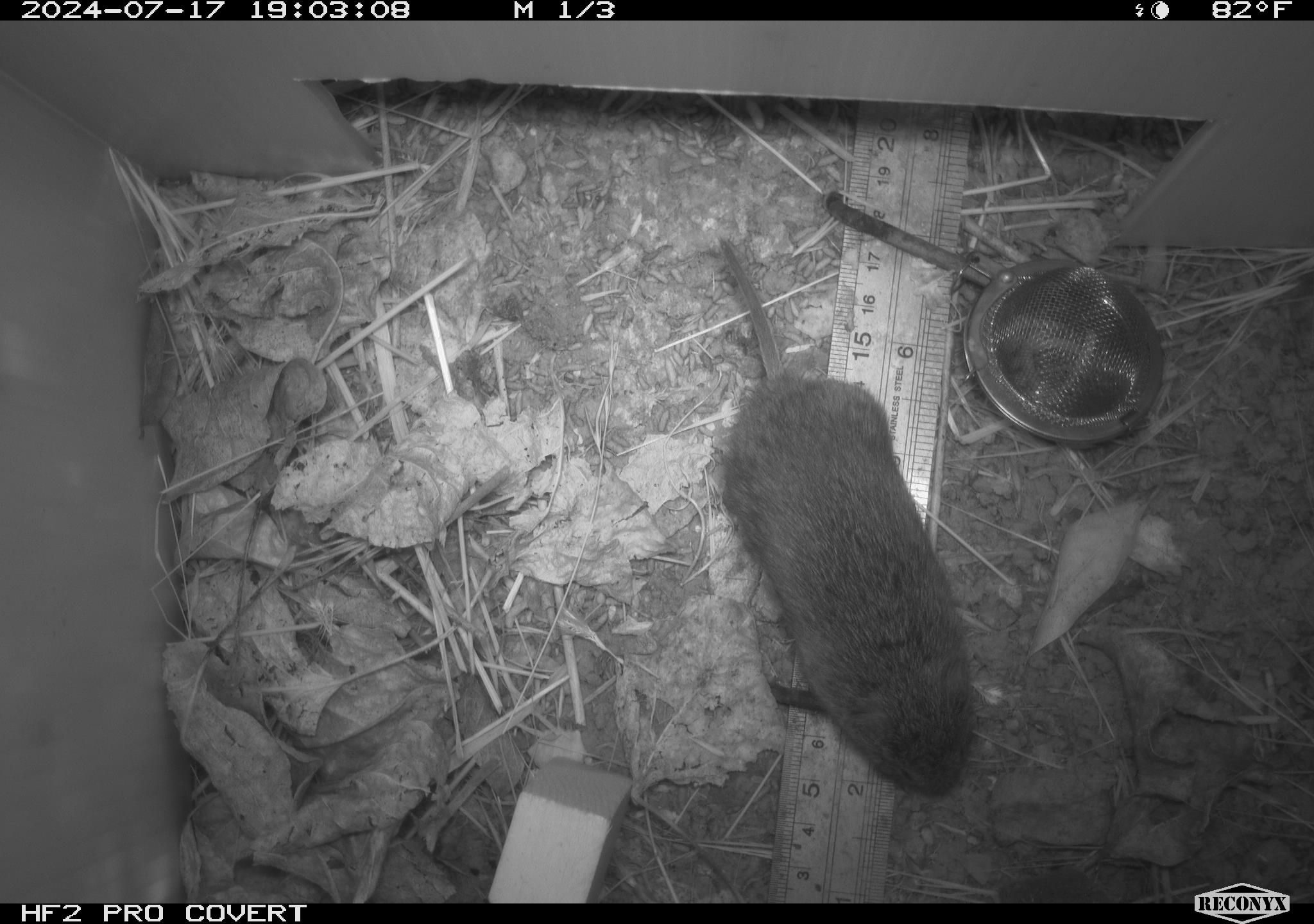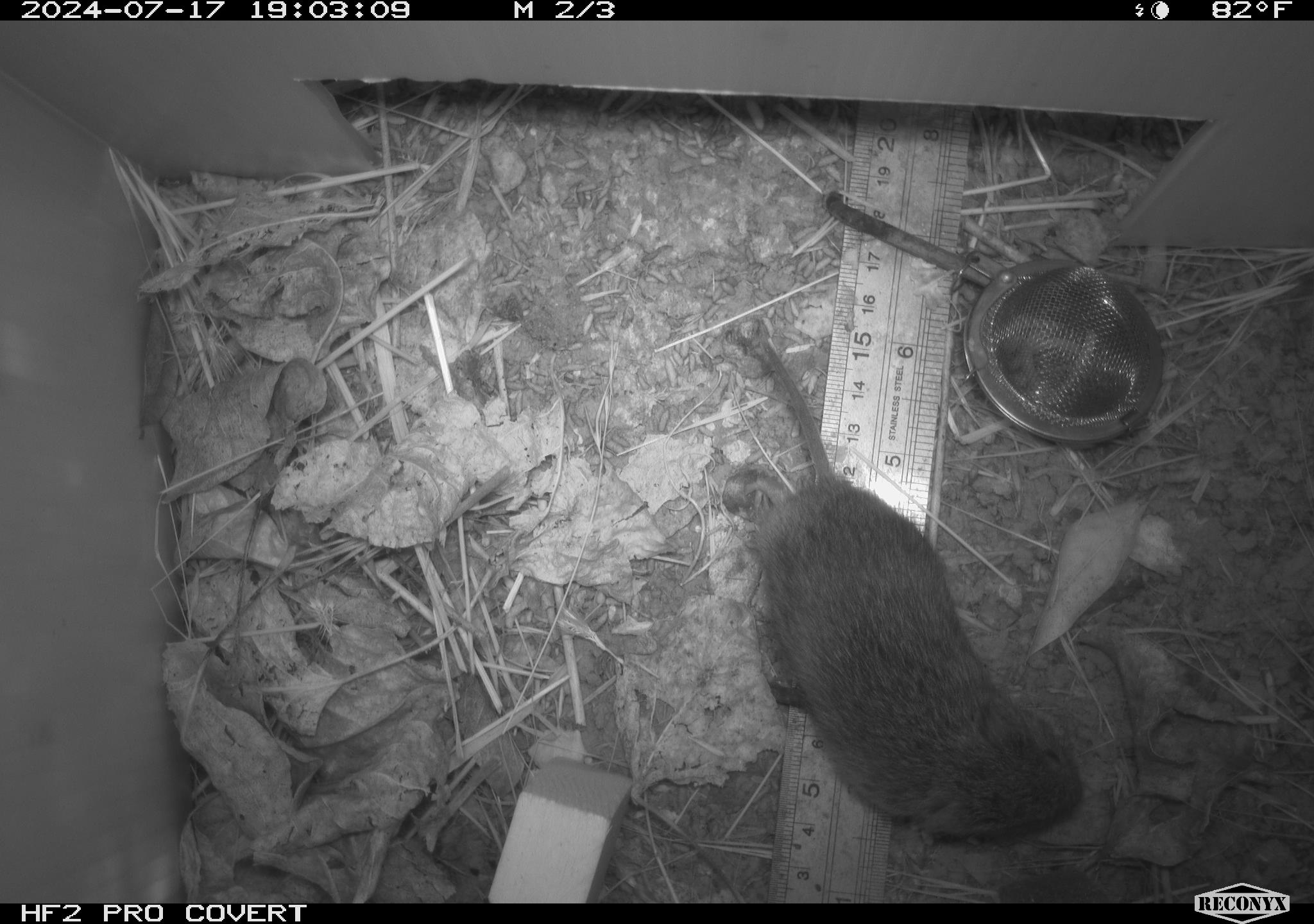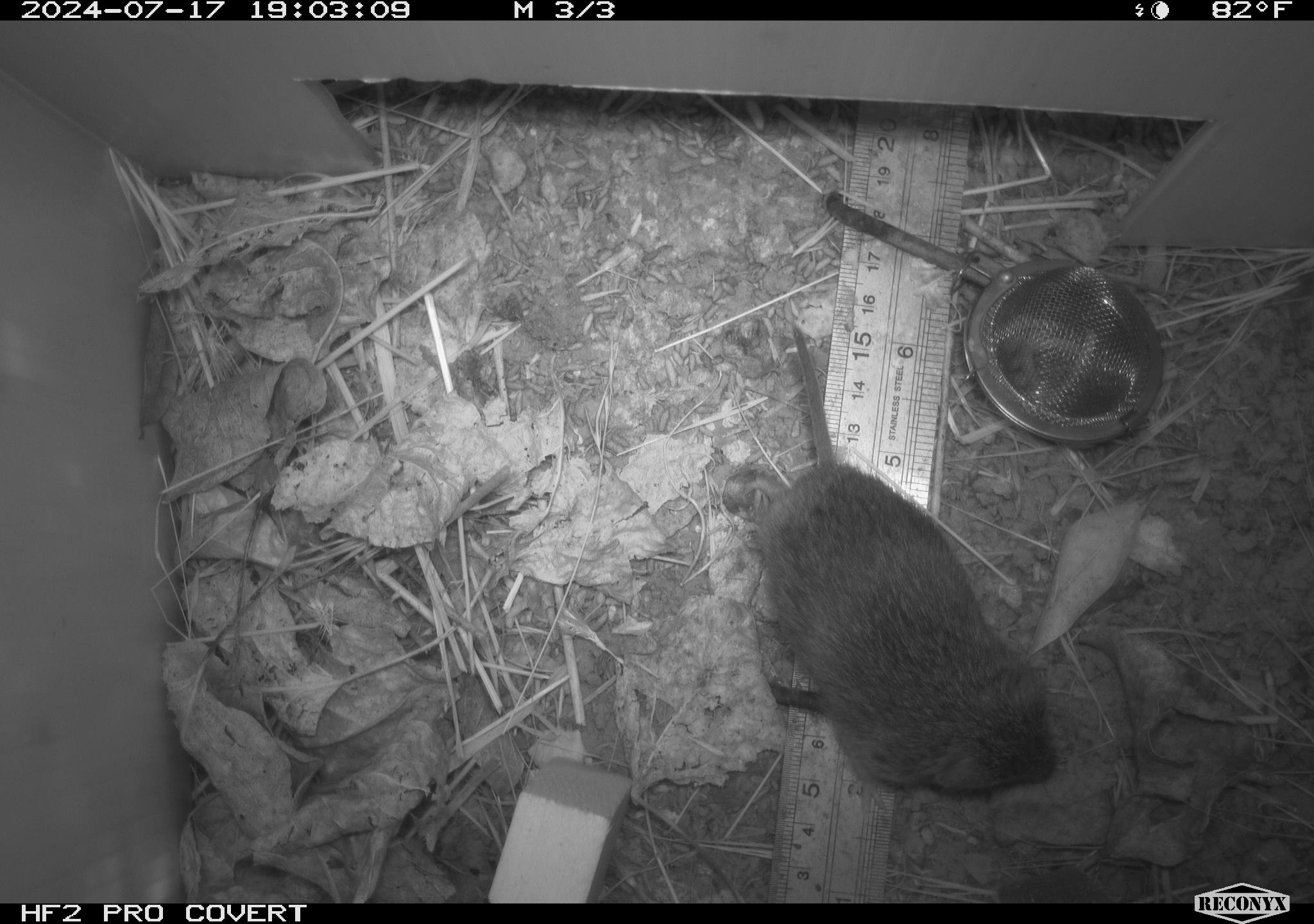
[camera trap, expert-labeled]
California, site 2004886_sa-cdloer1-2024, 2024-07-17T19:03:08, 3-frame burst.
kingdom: Animalia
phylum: Chordata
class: Mammalia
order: Rodentia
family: Cricetidae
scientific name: Arvicolinae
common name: voles, lemmings, and muskrats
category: arvicolinae subfamily